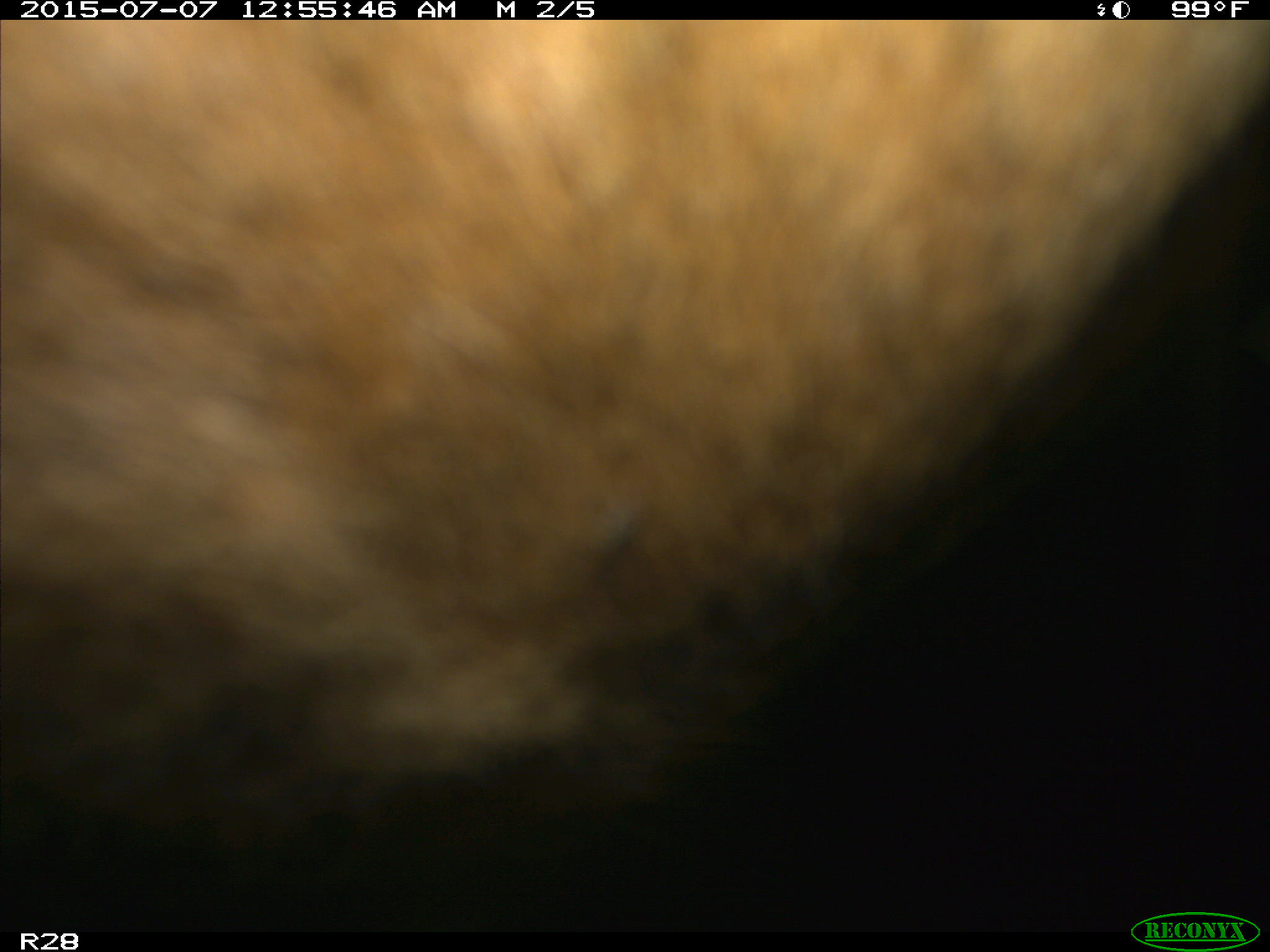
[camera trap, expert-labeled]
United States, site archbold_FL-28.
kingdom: Animalia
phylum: Chordata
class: Mammalia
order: Artiodactyla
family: Bovidae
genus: Bos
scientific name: Bos taurus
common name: domestic cow